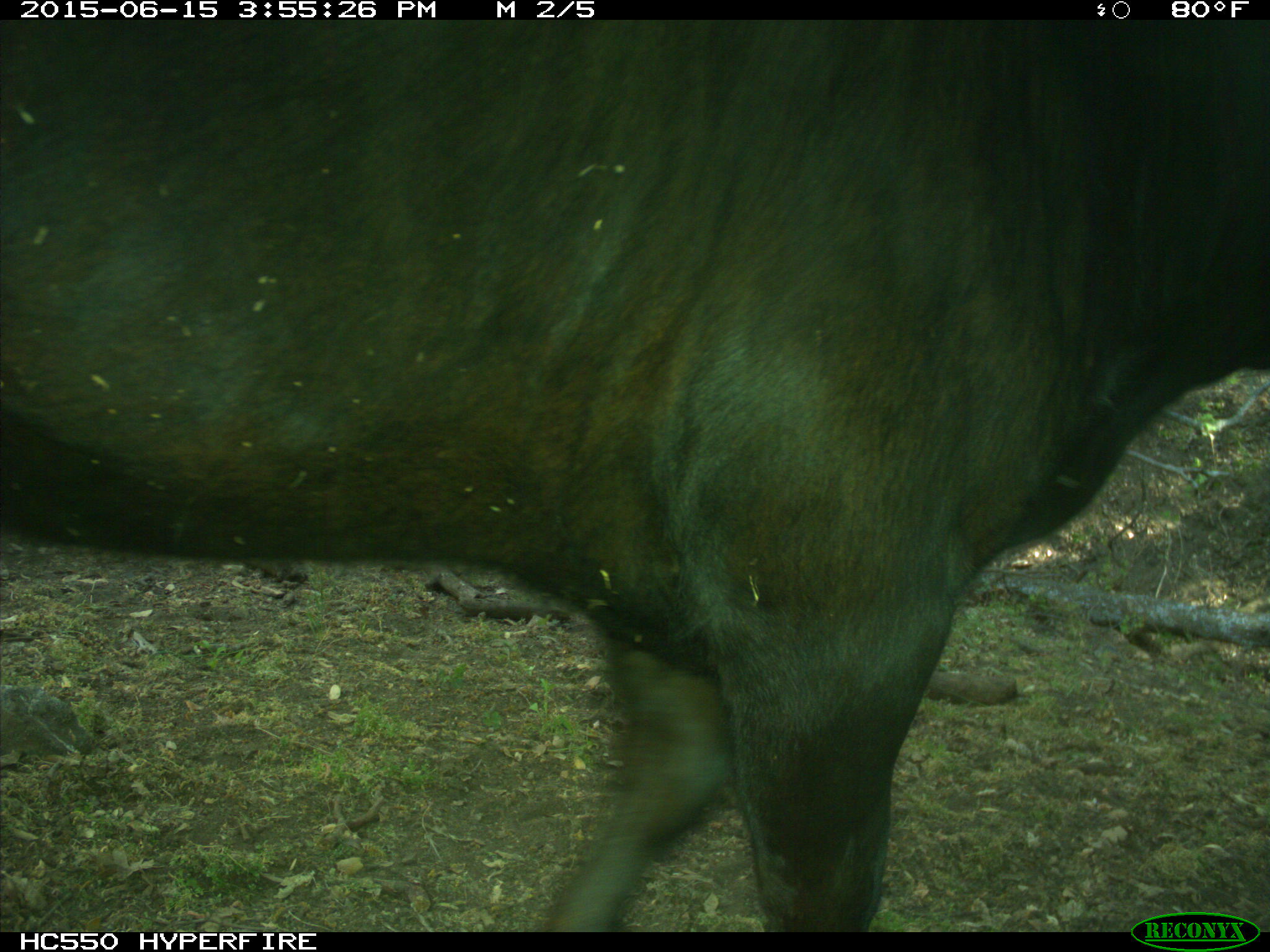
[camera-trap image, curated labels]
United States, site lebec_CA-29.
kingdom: Animalia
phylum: Chordata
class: Mammalia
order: Artiodactyla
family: Bovidae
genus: Bos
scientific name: Bos taurus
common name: domestic cow